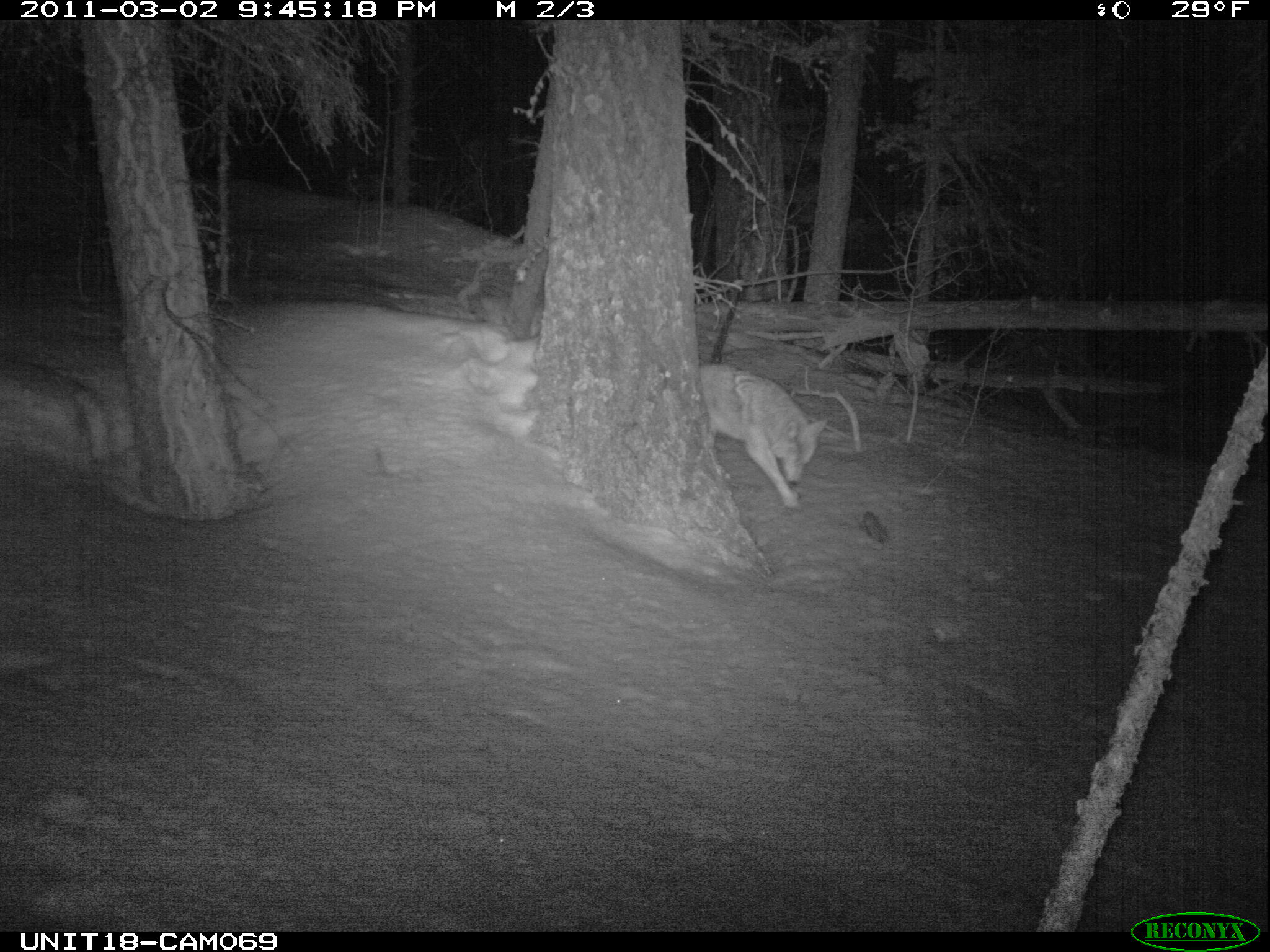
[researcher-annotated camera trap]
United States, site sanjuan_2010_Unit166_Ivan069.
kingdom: Animalia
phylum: Chordata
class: Mammalia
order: Carnivora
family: Canidae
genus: Canis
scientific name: Canis latrans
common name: coyote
Canis latrans (coyote).